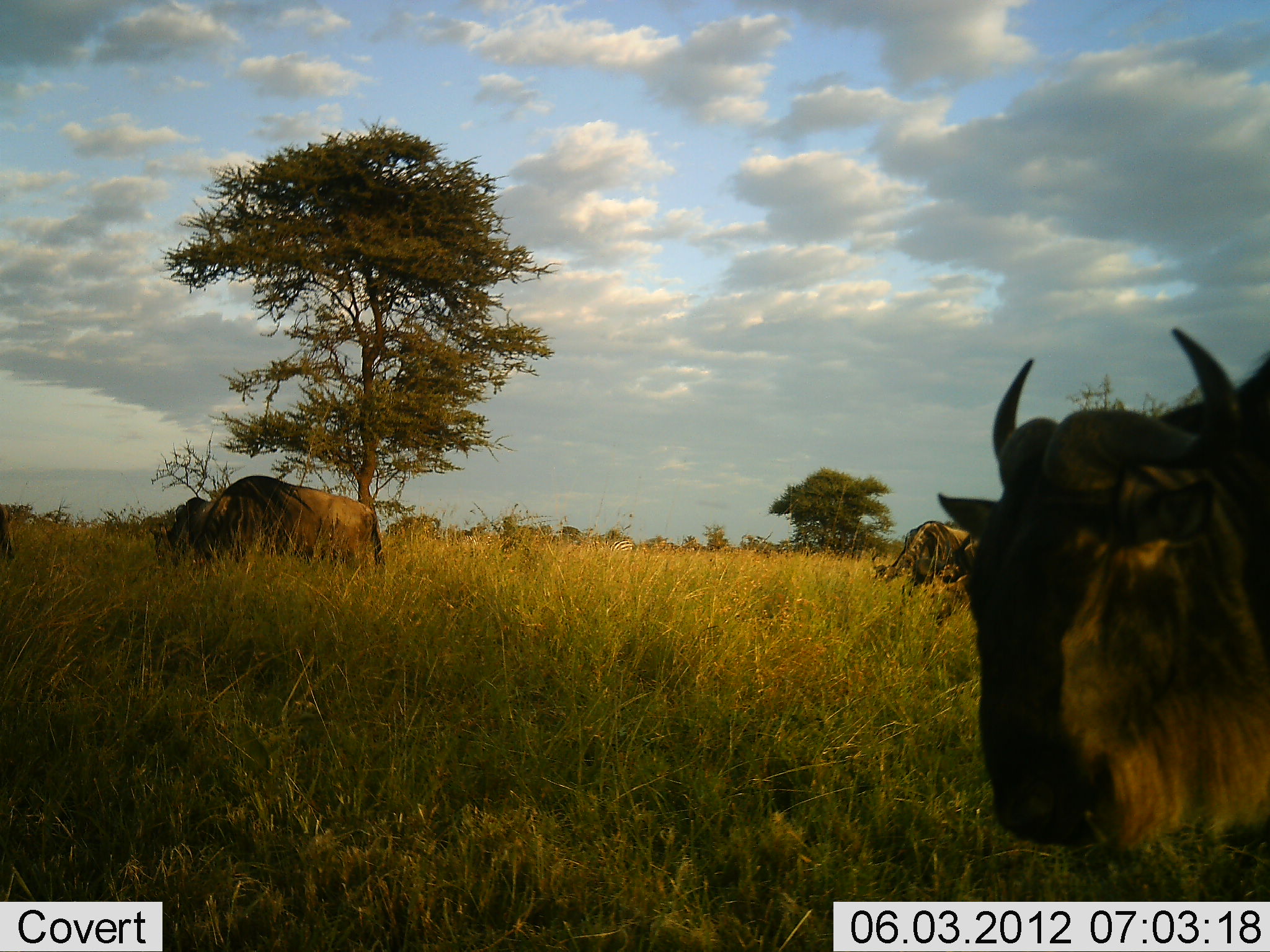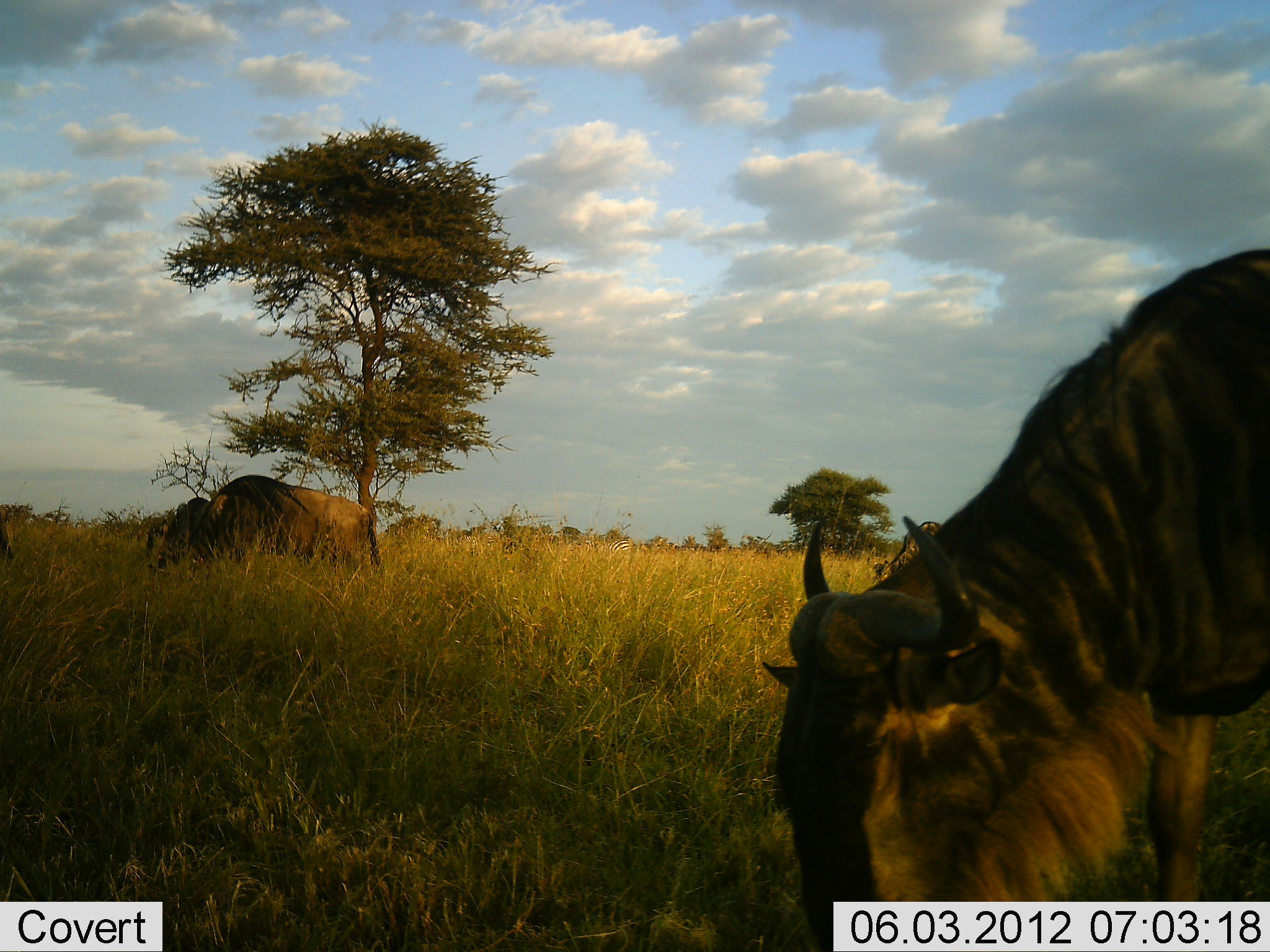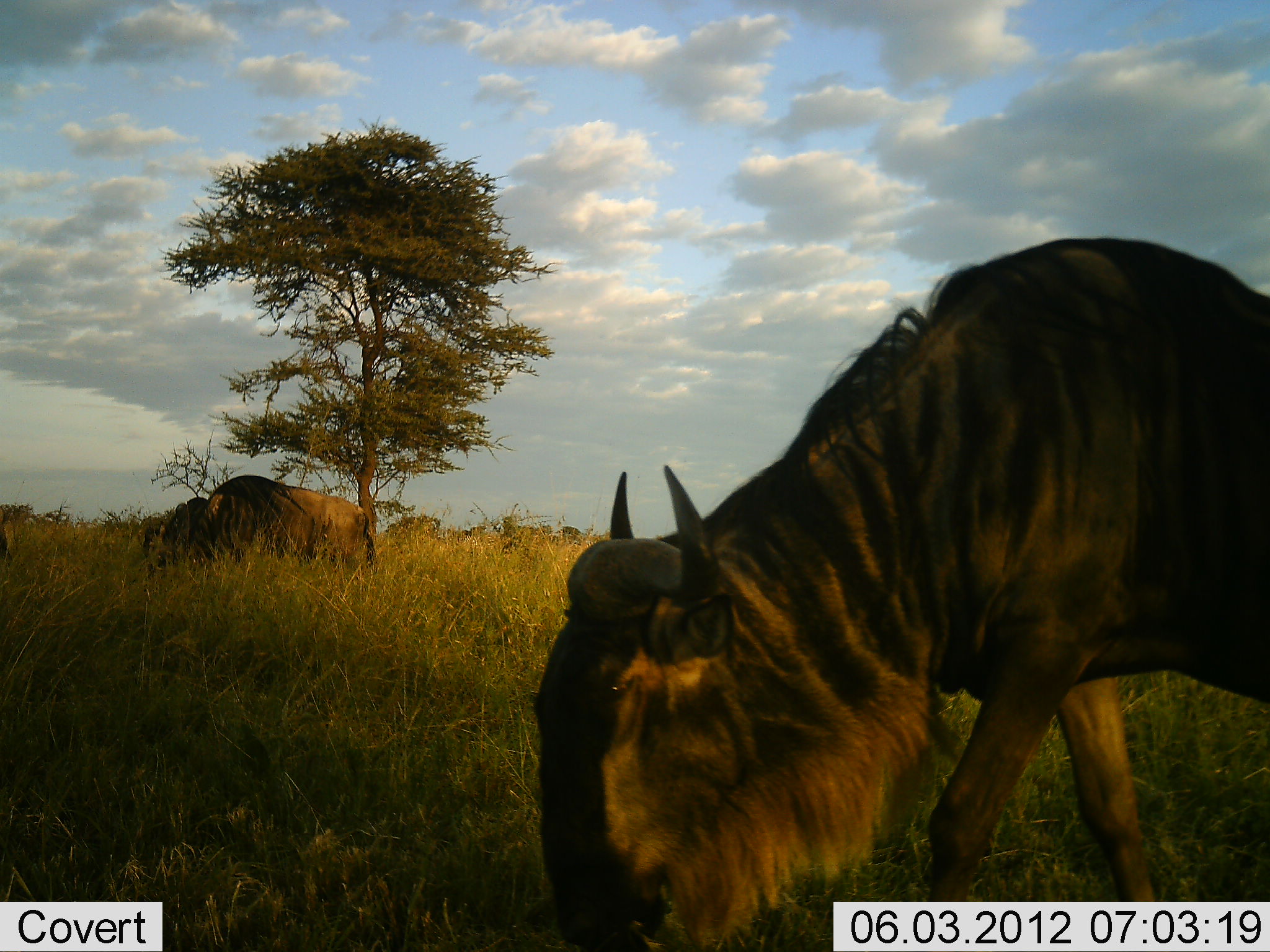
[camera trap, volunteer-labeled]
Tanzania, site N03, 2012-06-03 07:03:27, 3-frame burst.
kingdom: Animalia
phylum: Chordata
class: Mammalia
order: Artiodactyla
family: Bovidae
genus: Connochaetes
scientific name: Connochaetes taurinus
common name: blue wildebeest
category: wildebeest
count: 3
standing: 40%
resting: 0%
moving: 50%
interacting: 0%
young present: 0%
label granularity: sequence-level